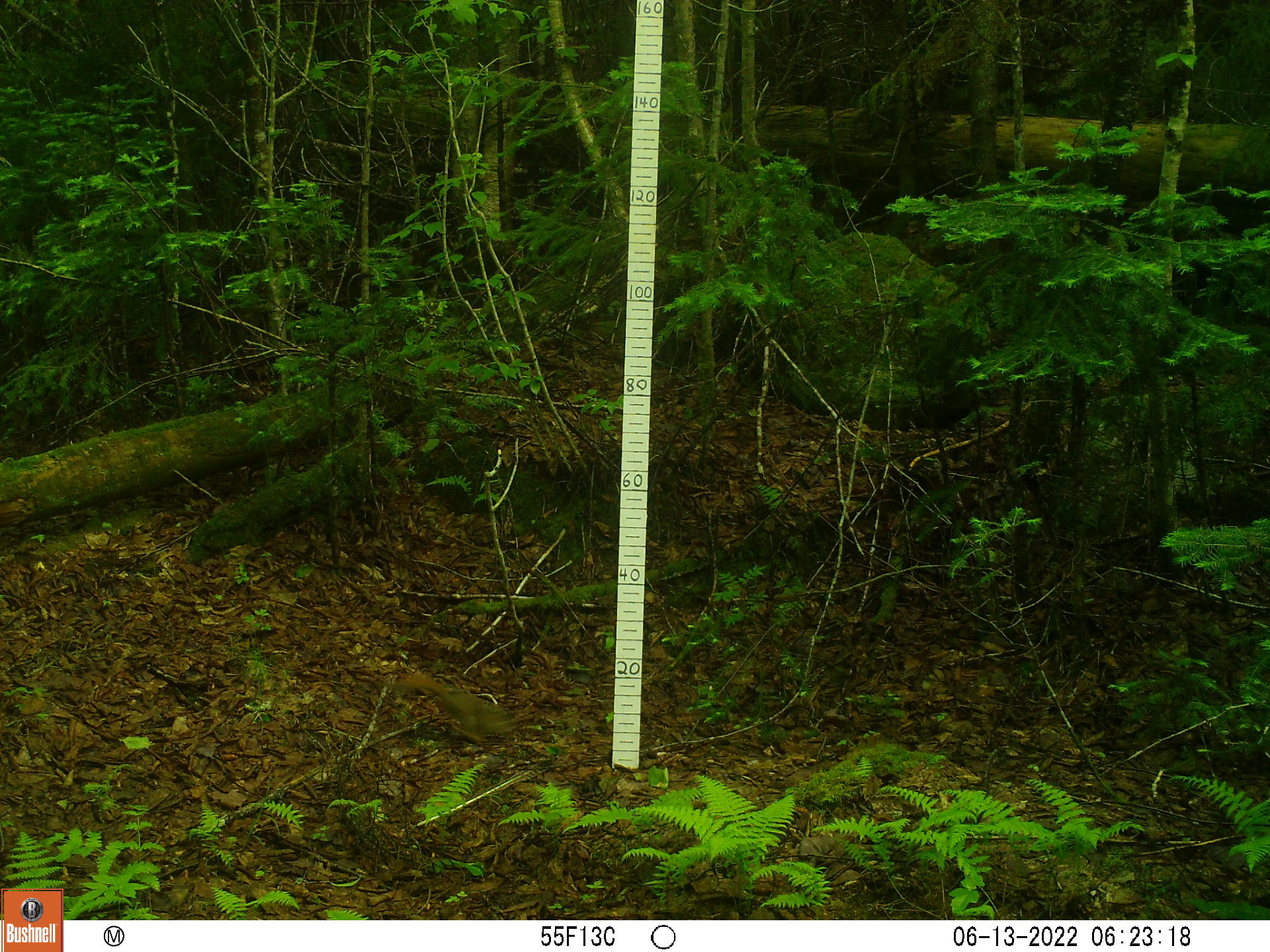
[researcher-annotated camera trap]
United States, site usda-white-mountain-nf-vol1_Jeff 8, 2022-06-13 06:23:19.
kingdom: Animalia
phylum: Chordata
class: Mammalia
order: Rodentia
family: Sciuridae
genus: Tamiasciurus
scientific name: Tamiasciurus hudsonicus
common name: red squirrel